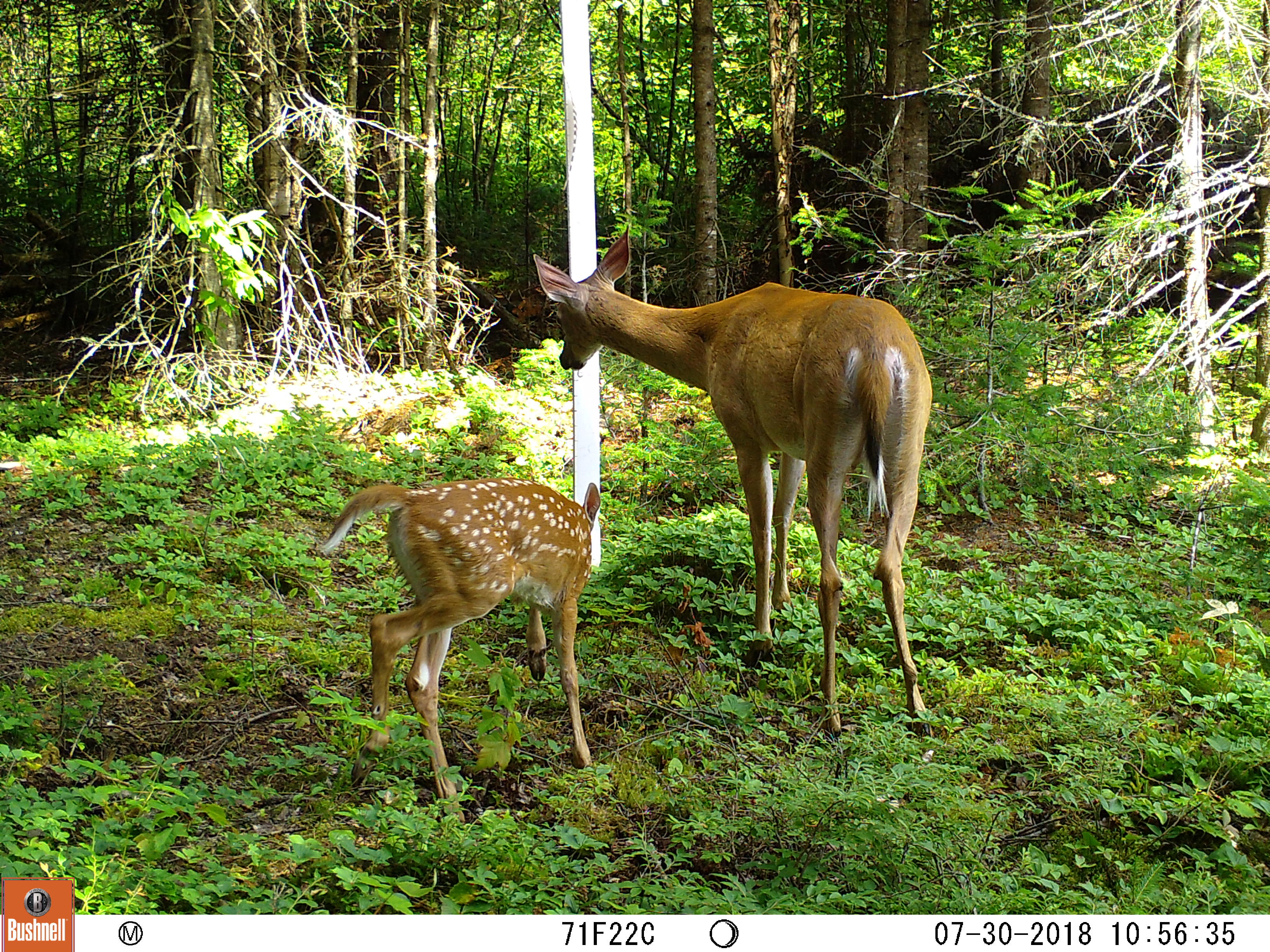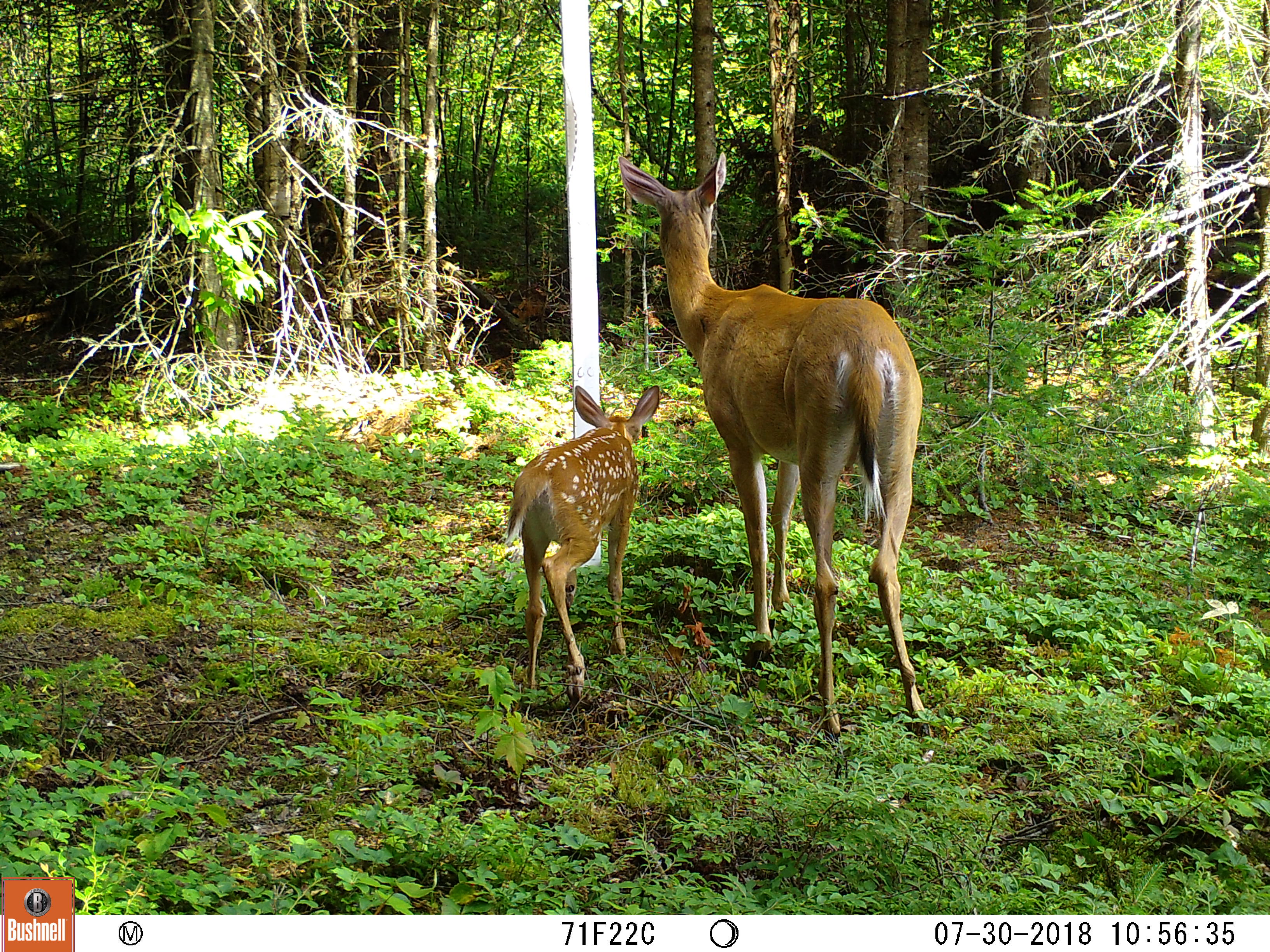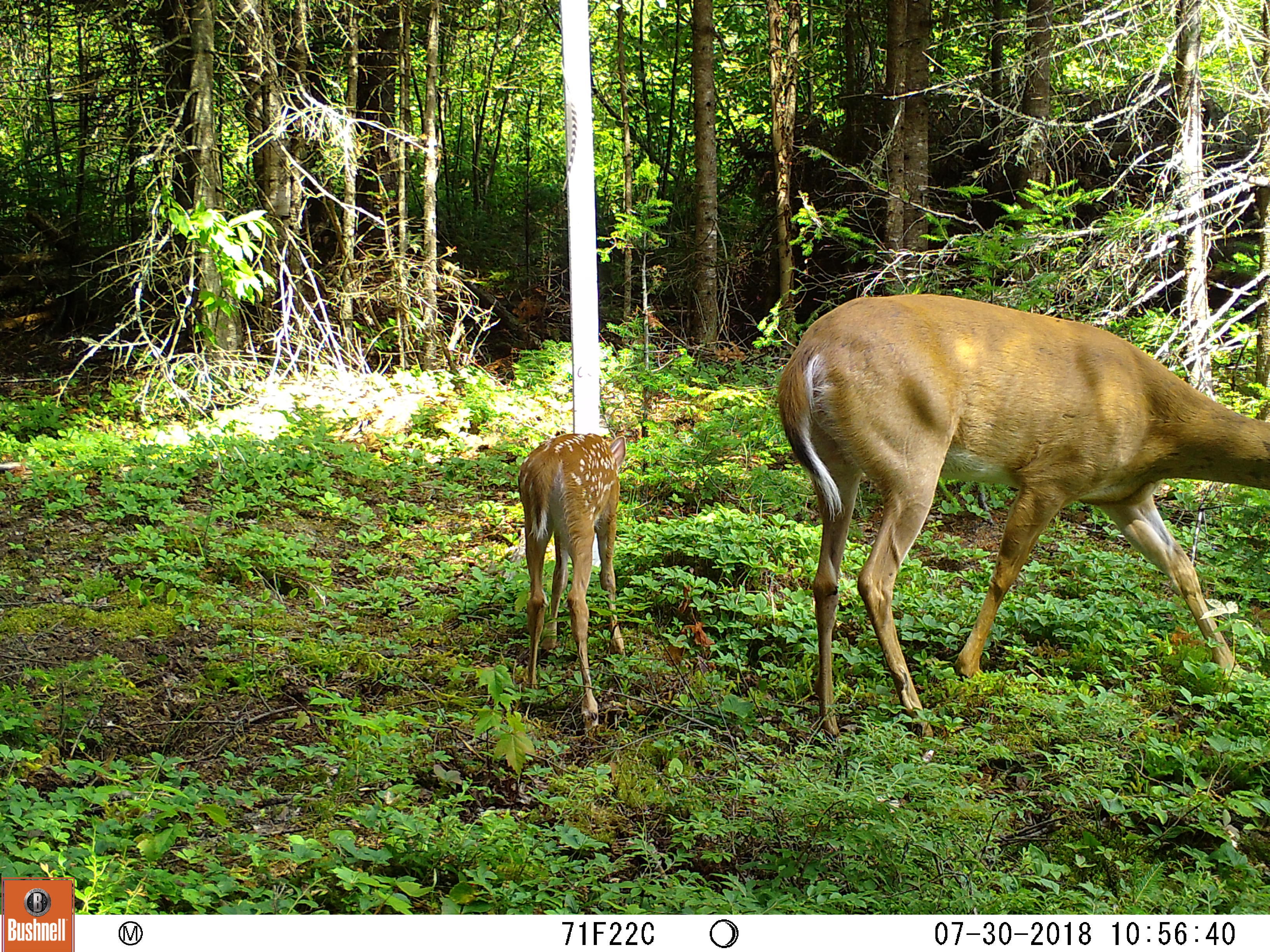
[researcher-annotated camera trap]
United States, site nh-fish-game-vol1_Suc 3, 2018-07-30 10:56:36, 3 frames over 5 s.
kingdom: Animalia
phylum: Chordata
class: Mammalia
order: Artiodactyla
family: Cervidae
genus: Odocoileus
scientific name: Odocoileus virginianus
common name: white-tailed deer